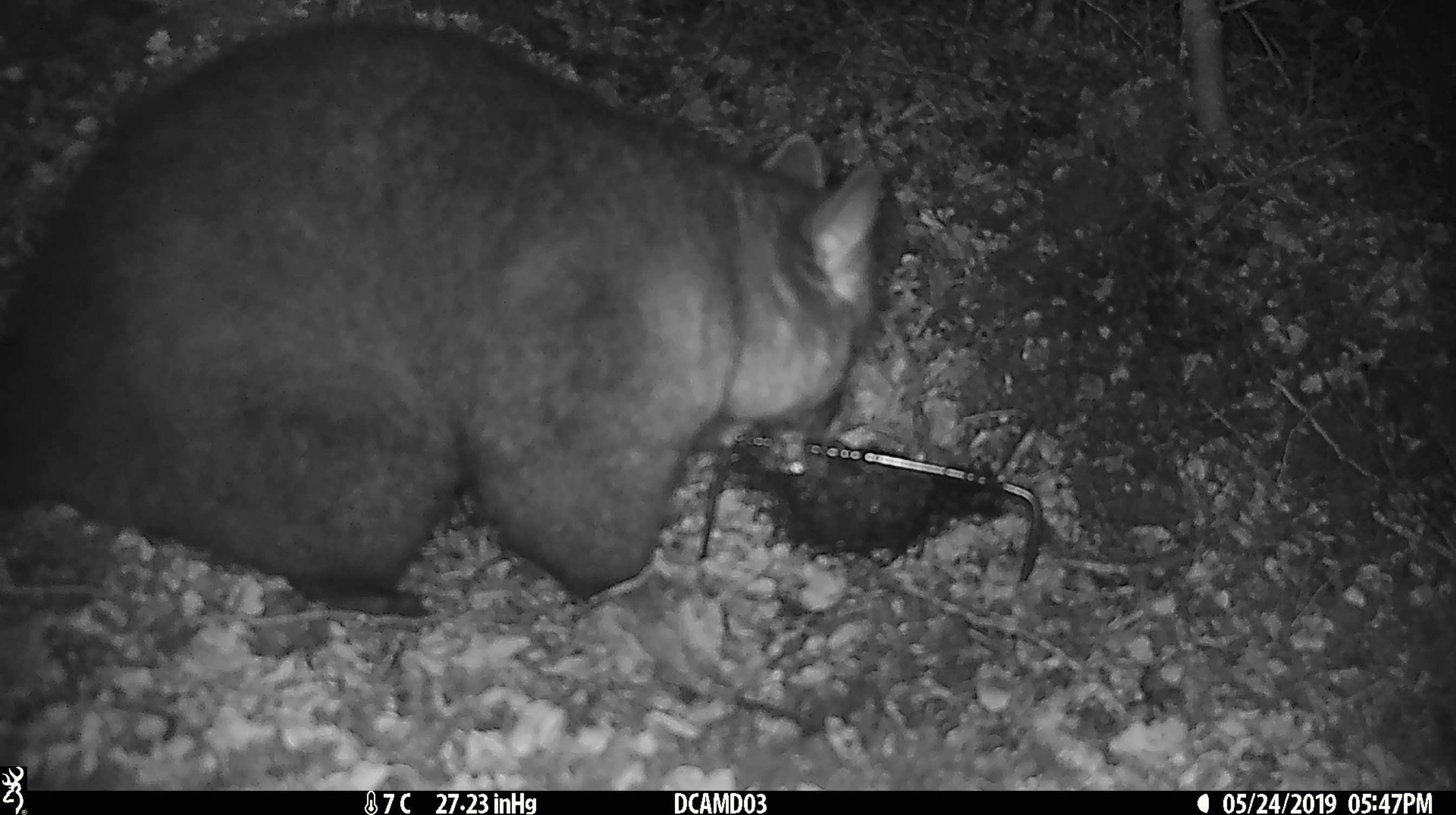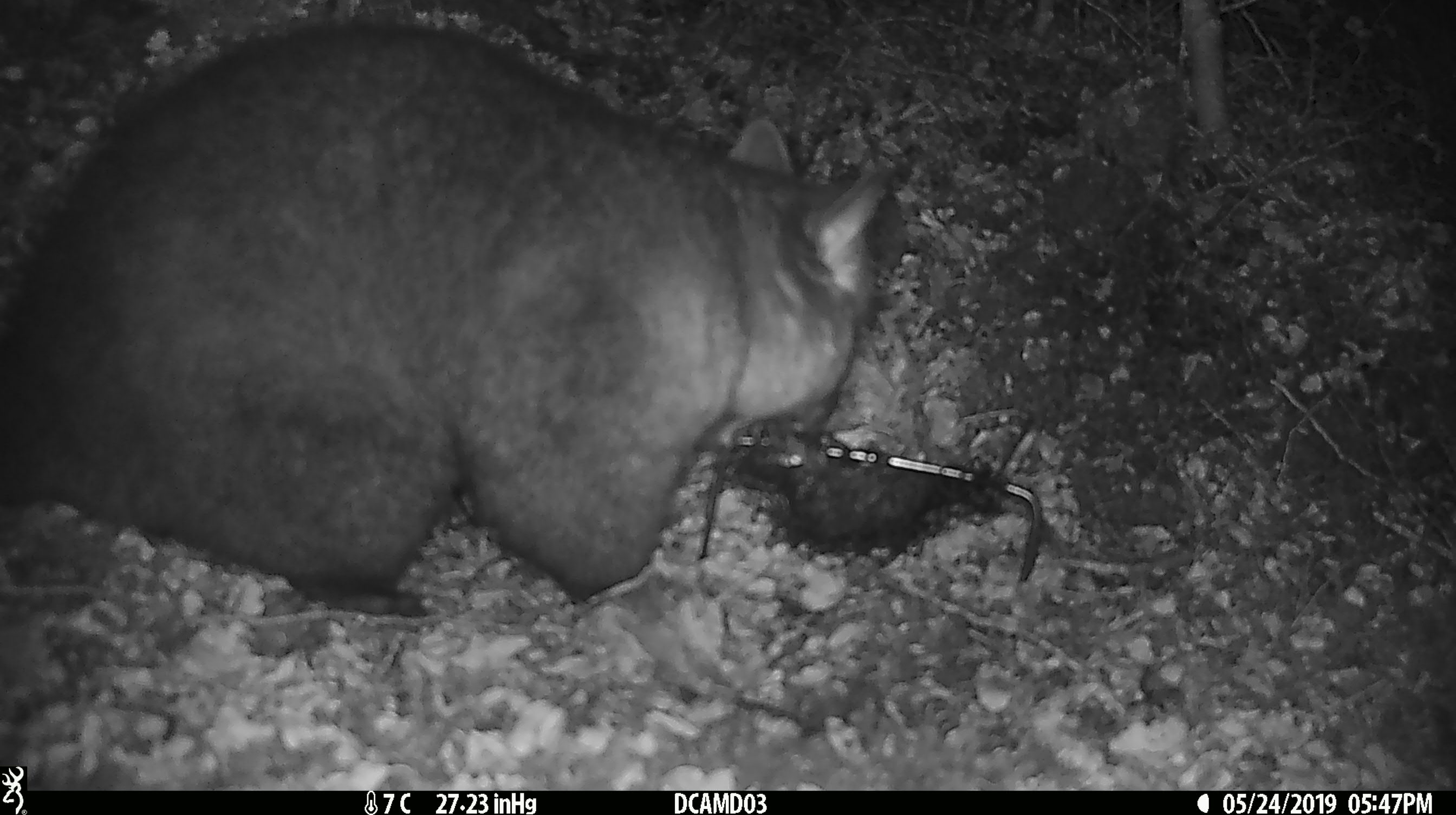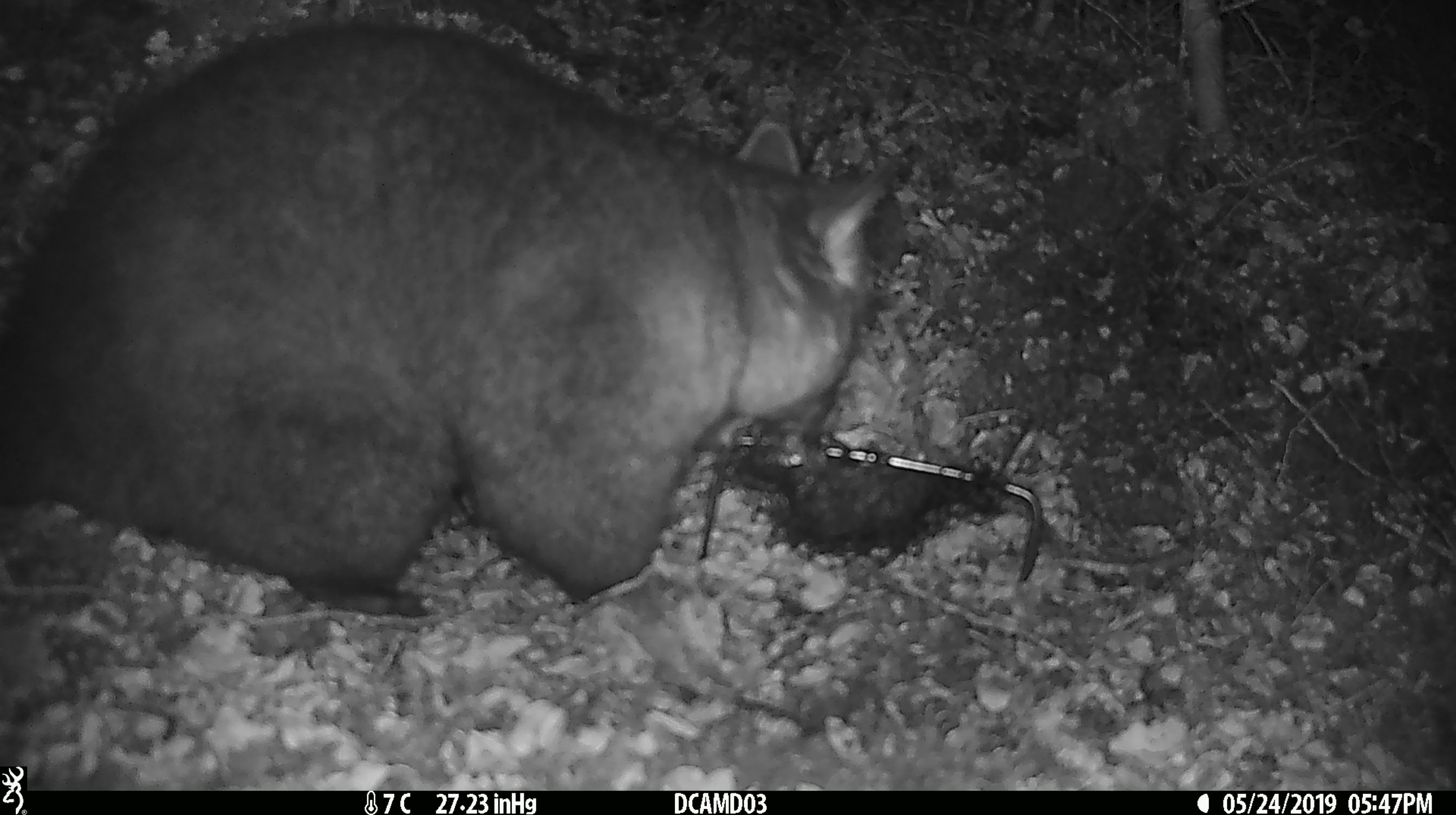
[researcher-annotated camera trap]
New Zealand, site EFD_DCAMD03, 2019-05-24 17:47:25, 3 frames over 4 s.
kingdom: Animalia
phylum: Chordata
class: Mammalia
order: Diprotodontia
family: Phalangeridae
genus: Trichosurus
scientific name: Trichosurus vulpecula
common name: common brushtail possum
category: possum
Possum (common brushtail possum) (Trichosurus vulpecula).